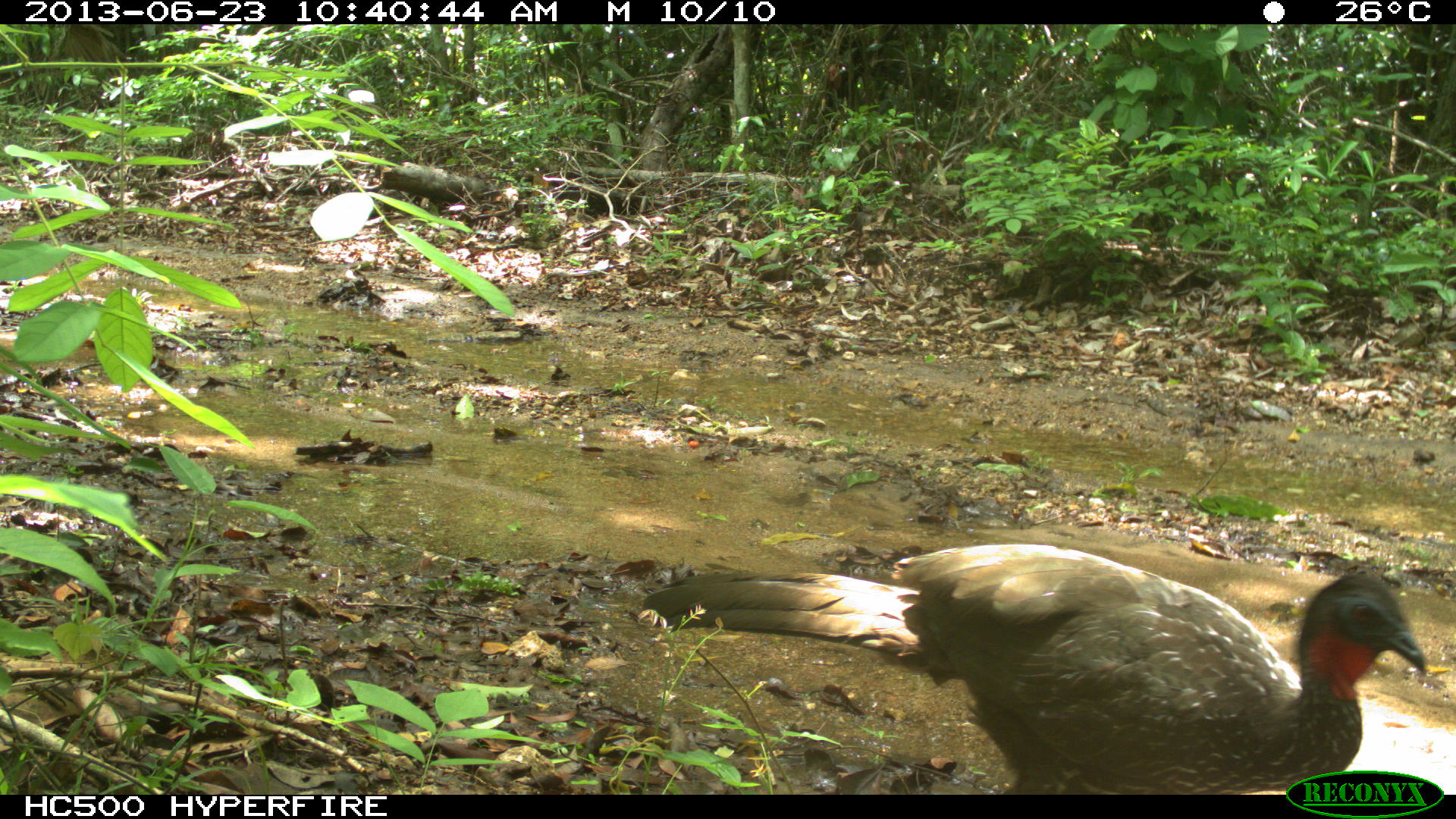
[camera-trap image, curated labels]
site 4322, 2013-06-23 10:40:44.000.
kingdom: Animalia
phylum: Chordata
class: Aves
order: Galliformes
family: Cracidae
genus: Penelope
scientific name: Penelope purpurascens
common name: crested guan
Penelope purpurascens (crested guan), count 1.